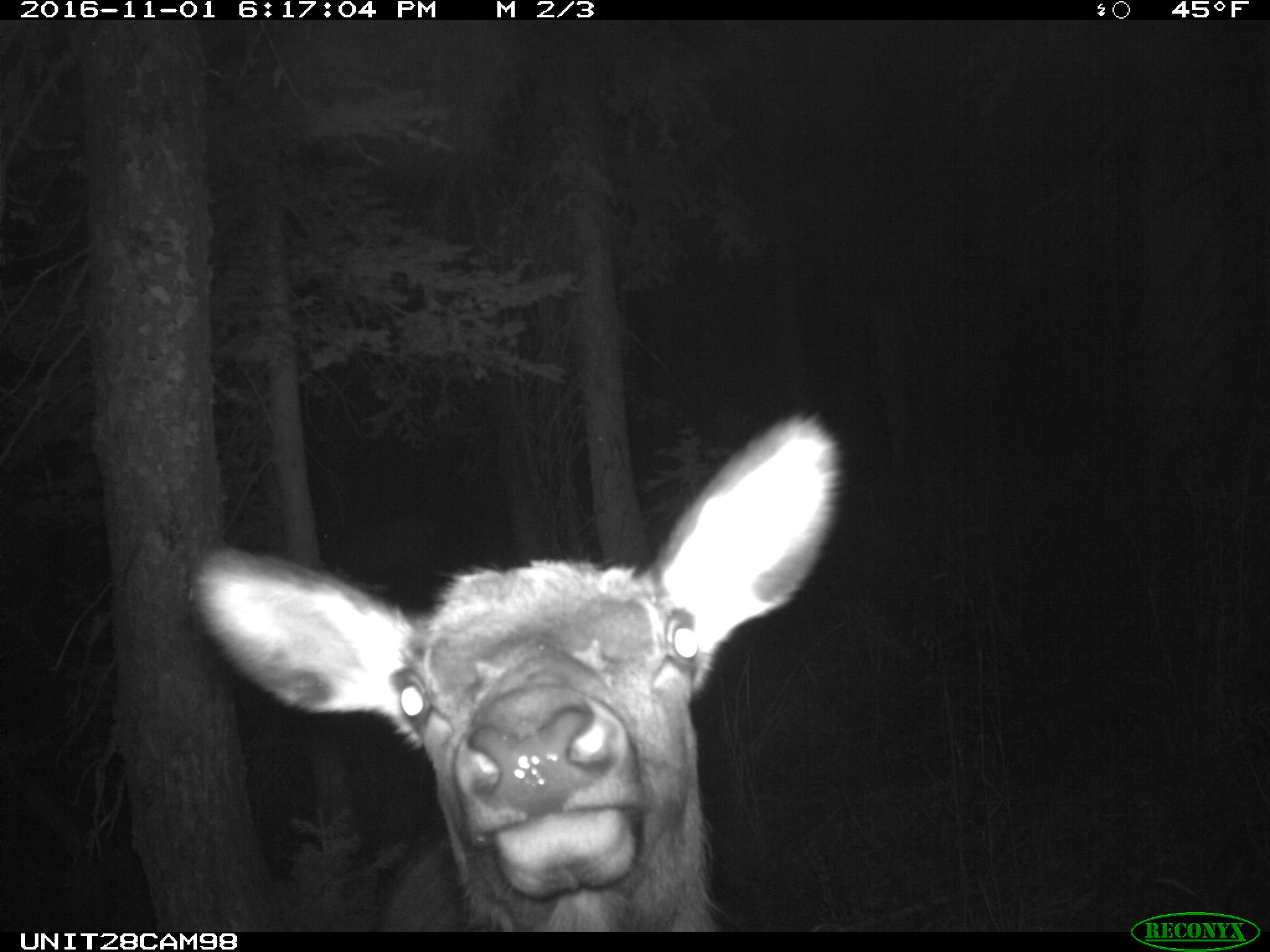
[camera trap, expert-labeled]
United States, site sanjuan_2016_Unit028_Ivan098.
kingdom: Animalia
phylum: Chordata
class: Mammalia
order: Artiodactyla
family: Cervidae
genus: Cervus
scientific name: Cervus elaphus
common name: red deer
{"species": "Cervus elaphus (red deer)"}